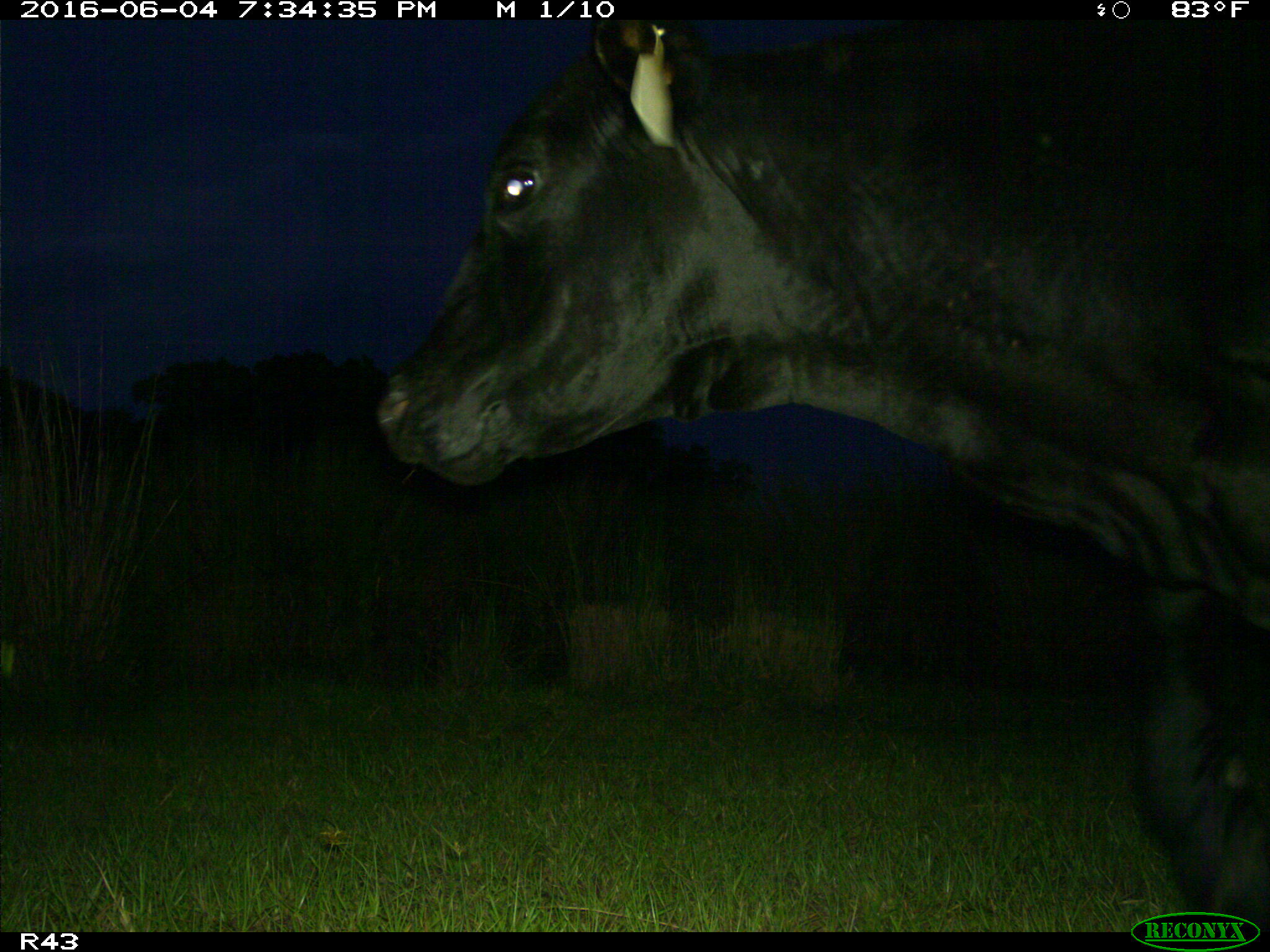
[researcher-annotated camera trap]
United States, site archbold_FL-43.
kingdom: Animalia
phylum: Chordata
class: Mammalia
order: Artiodactyla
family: Bovidae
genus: Bos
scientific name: Bos taurus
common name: domestic cow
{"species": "Bos taurus (domestic cow)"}